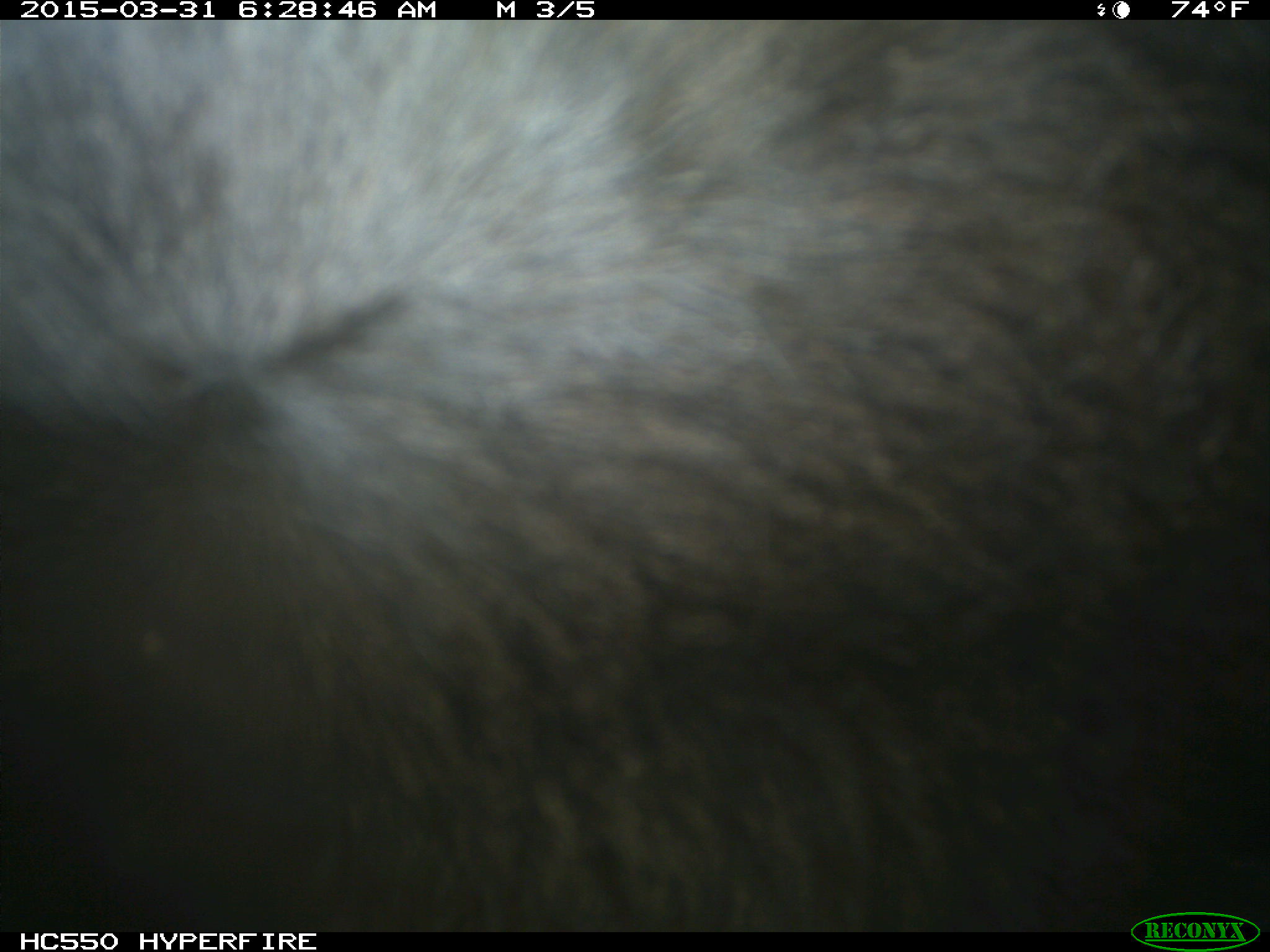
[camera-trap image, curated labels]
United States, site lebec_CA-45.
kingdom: Animalia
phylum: Chordata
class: Mammalia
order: Artiodactyla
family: Bovidae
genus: Bos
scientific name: Bos taurus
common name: domestic cow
Bos taurus (domestic cow).